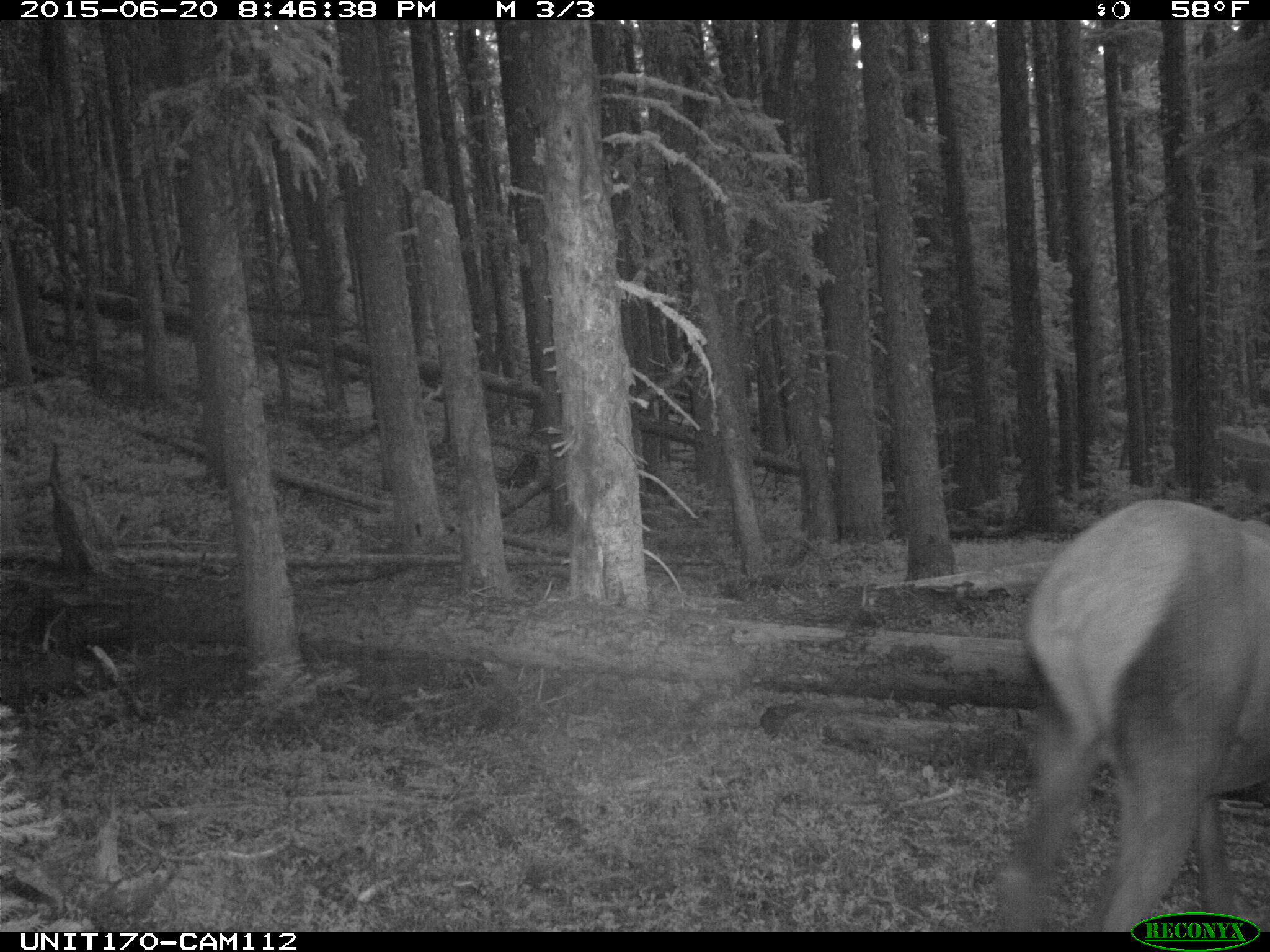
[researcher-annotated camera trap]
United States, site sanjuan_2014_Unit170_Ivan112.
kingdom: Animalia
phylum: Chordata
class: Mammalia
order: Artiodactyla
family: Cervidae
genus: Cervus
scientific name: Cervus elaphus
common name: red deer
Cervus elaphus (red deer).